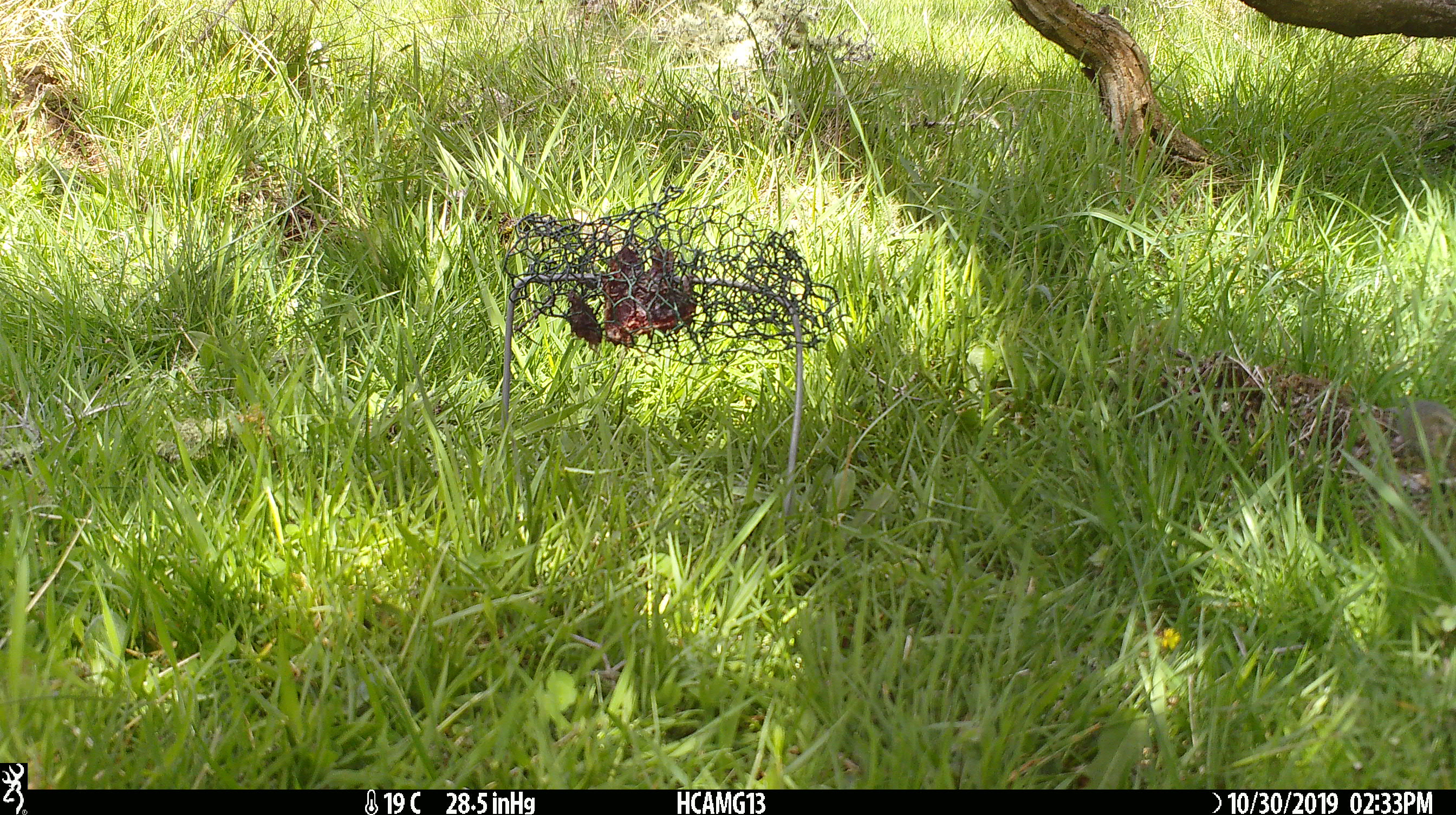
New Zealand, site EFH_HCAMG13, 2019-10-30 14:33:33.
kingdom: Animalia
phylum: Chordata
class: Mammalia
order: Rodentia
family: Muridae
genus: Mus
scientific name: Mus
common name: mouse